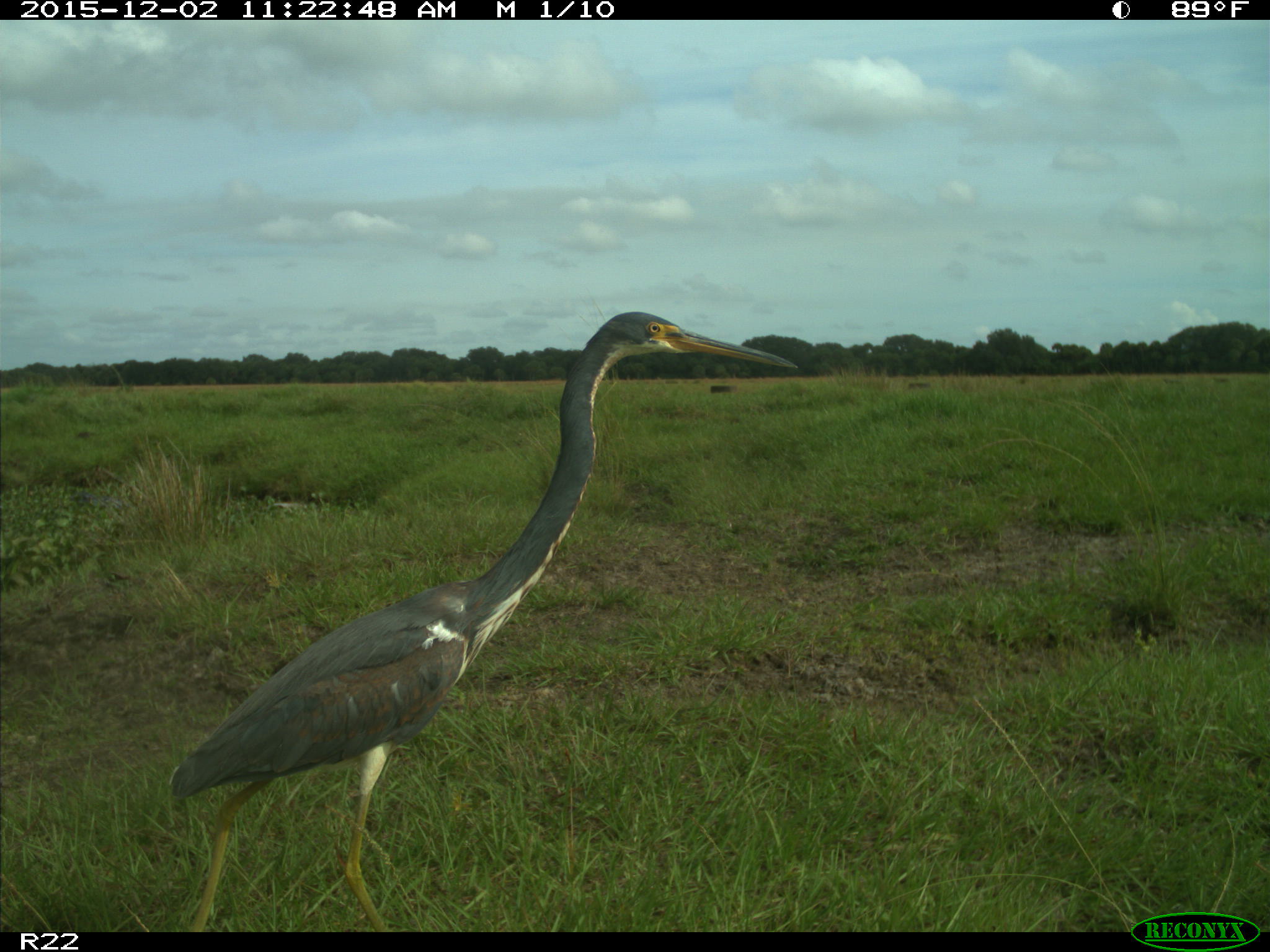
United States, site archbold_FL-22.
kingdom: Animalia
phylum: Chordata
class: Aves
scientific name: Aves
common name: birds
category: unidentified bird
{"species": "unidentified bird (birds) (Aves)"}